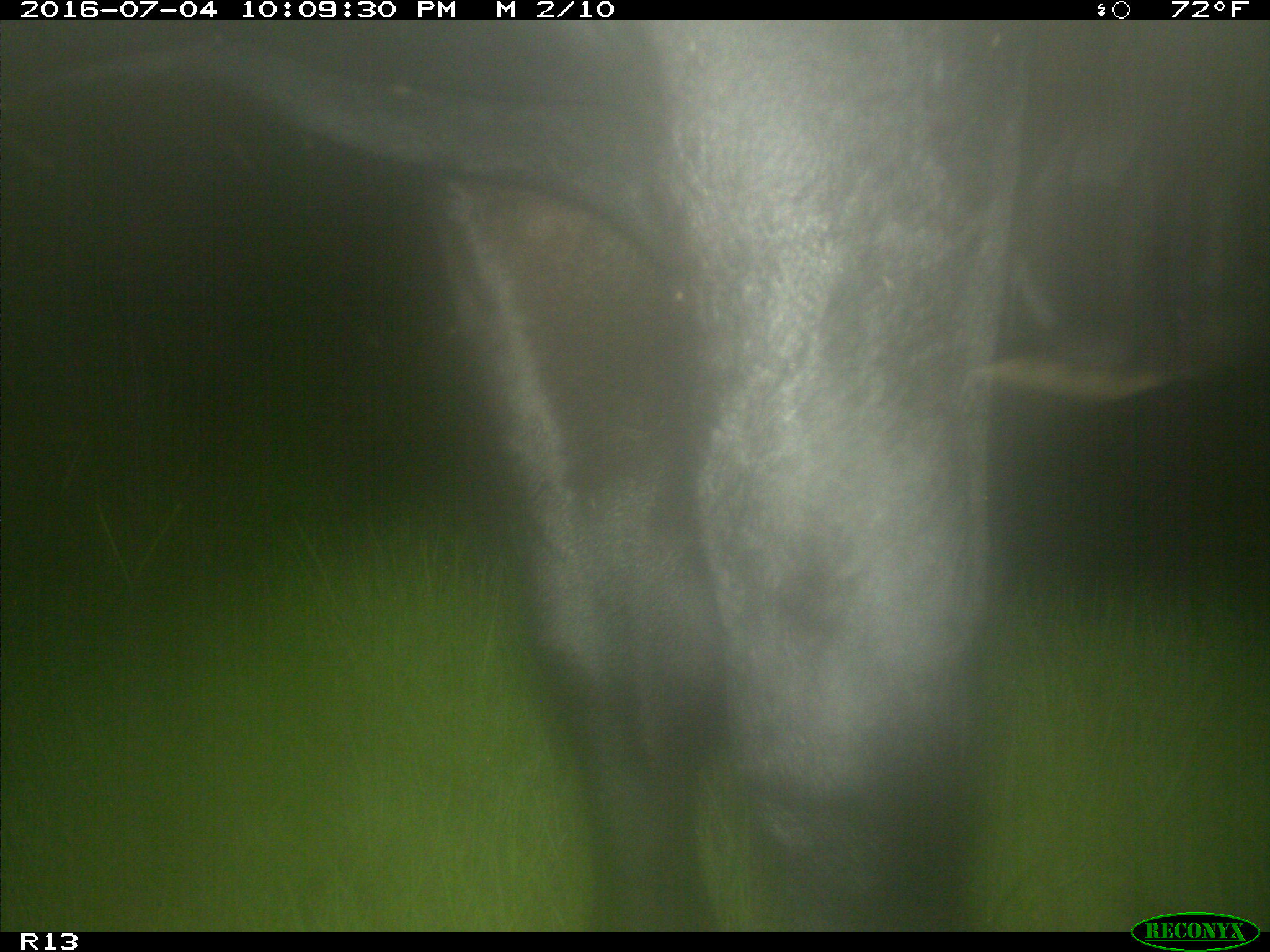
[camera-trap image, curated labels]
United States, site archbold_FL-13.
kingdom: Animalia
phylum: Chordata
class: Mammalia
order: Artiodactyla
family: Bovidae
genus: Bos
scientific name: Bos taurus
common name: domestic cow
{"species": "Bos taurus (domestic cow)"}